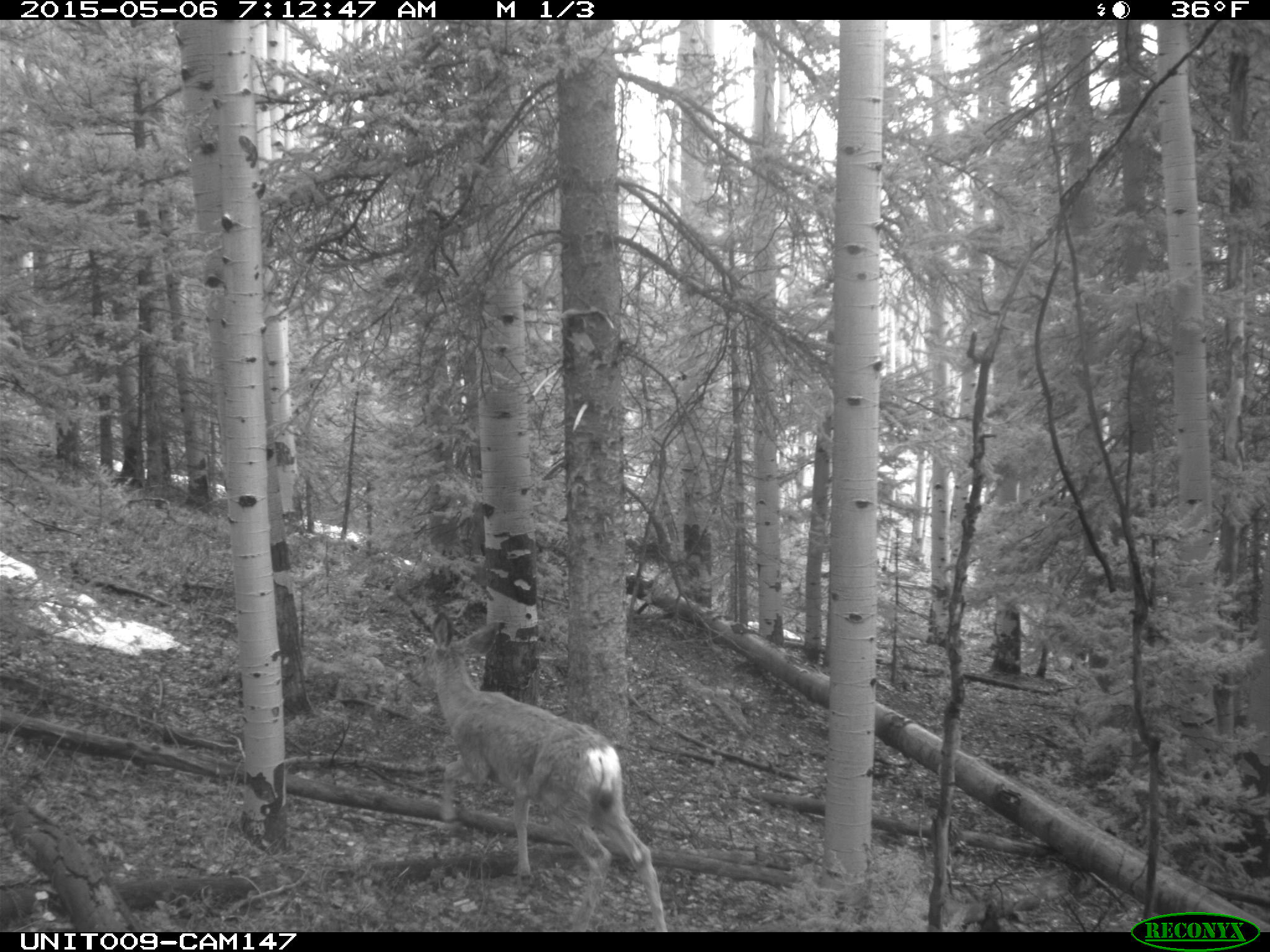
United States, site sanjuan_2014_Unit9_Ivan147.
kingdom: Animalia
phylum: Chordata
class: Mammalia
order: Artiodactyla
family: Cervidae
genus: Odocoileus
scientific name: Odocoileus hemionus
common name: mule deer